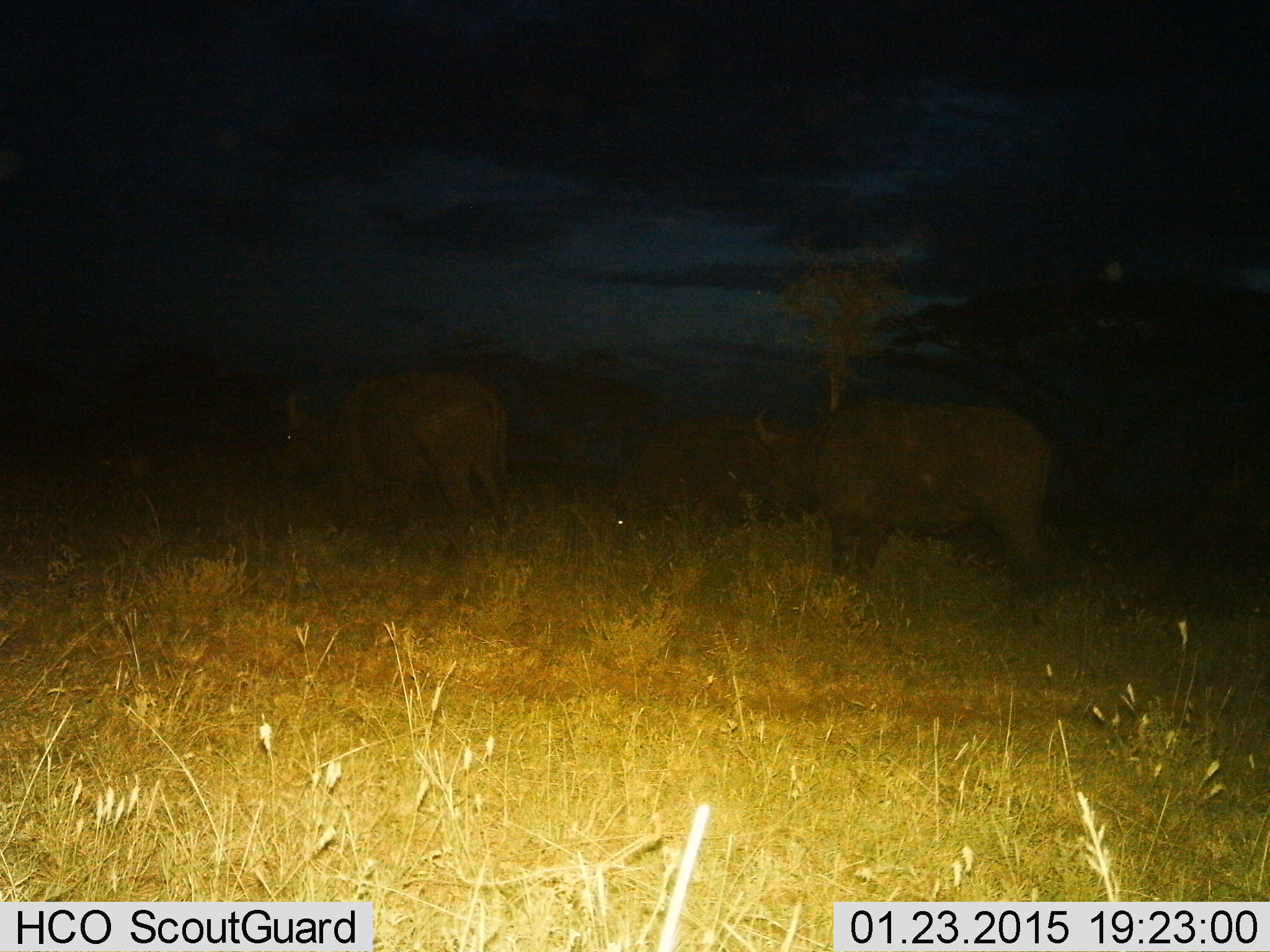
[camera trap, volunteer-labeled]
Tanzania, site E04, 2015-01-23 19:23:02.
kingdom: Animalia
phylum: Chordata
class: Mammalia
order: Artiodactyla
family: Bovidae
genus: Syncerus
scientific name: Syncerus caffer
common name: cape buffalo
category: buffalo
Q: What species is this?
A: Buffalo (cape buffalo) (Syncerus caffer).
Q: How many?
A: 3.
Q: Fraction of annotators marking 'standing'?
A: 70%.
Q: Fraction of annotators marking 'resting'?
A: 0%.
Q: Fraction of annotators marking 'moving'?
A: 20%.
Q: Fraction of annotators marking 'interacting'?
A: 0%.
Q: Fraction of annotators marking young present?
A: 0%.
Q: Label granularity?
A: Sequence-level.